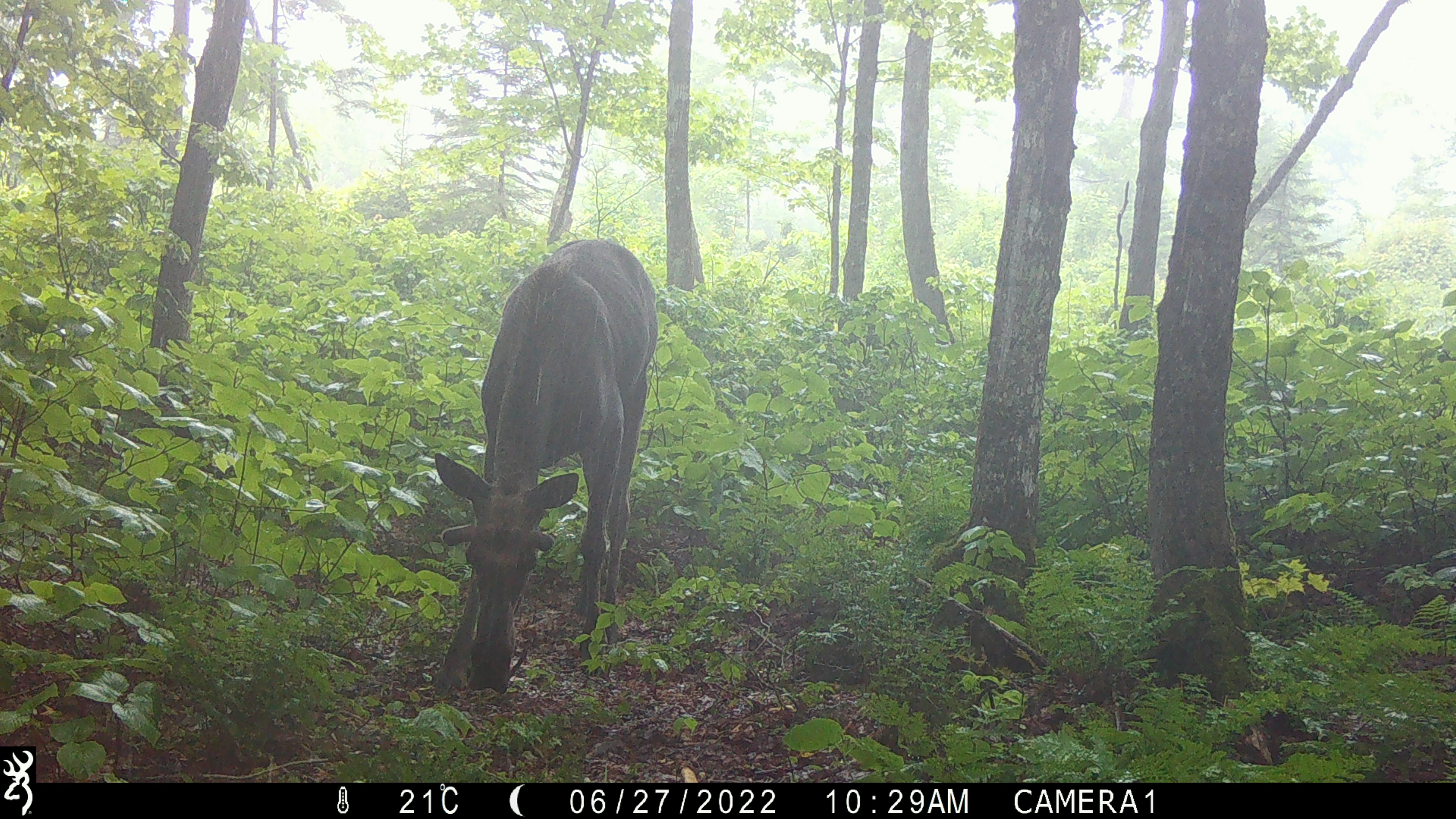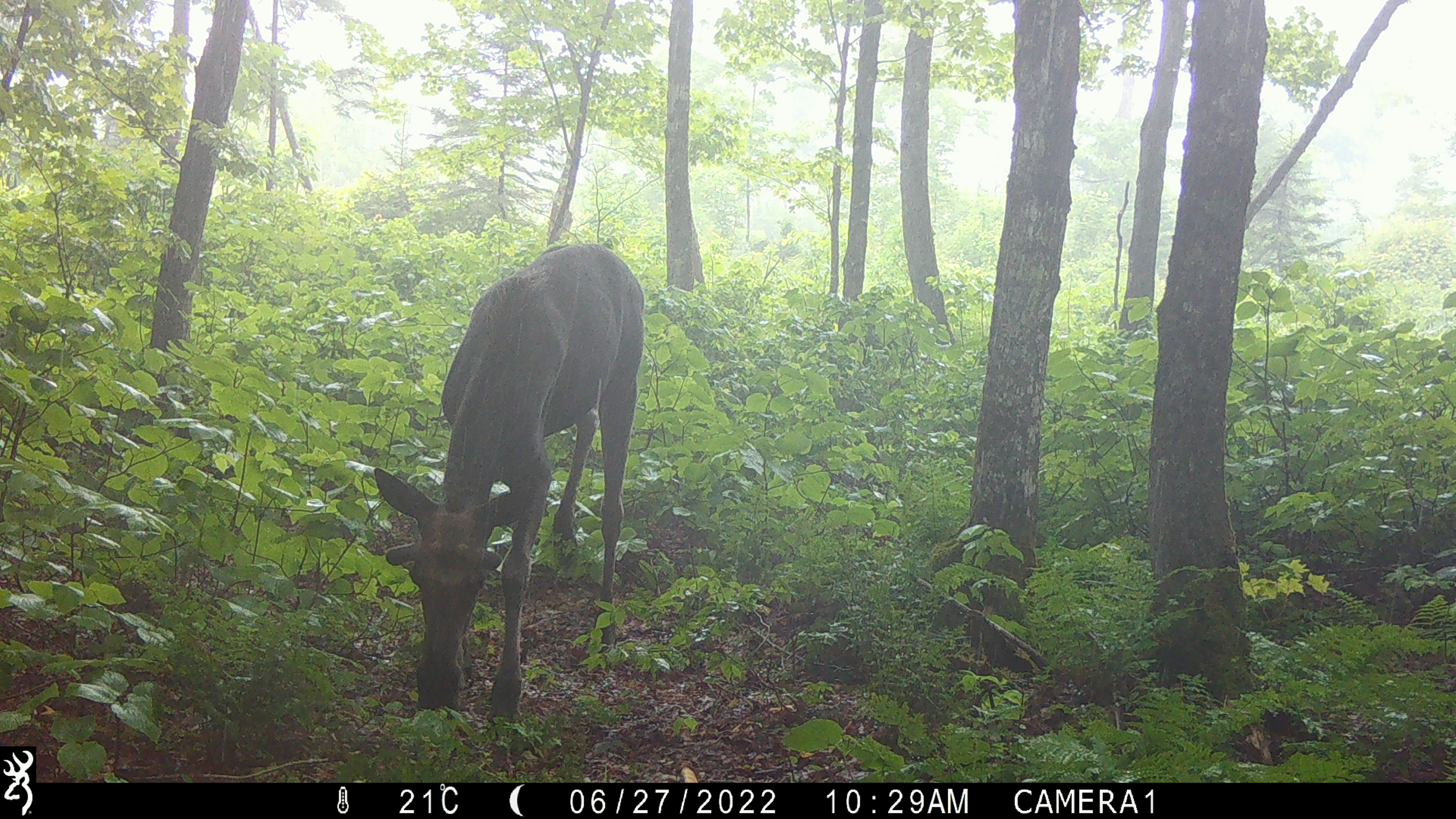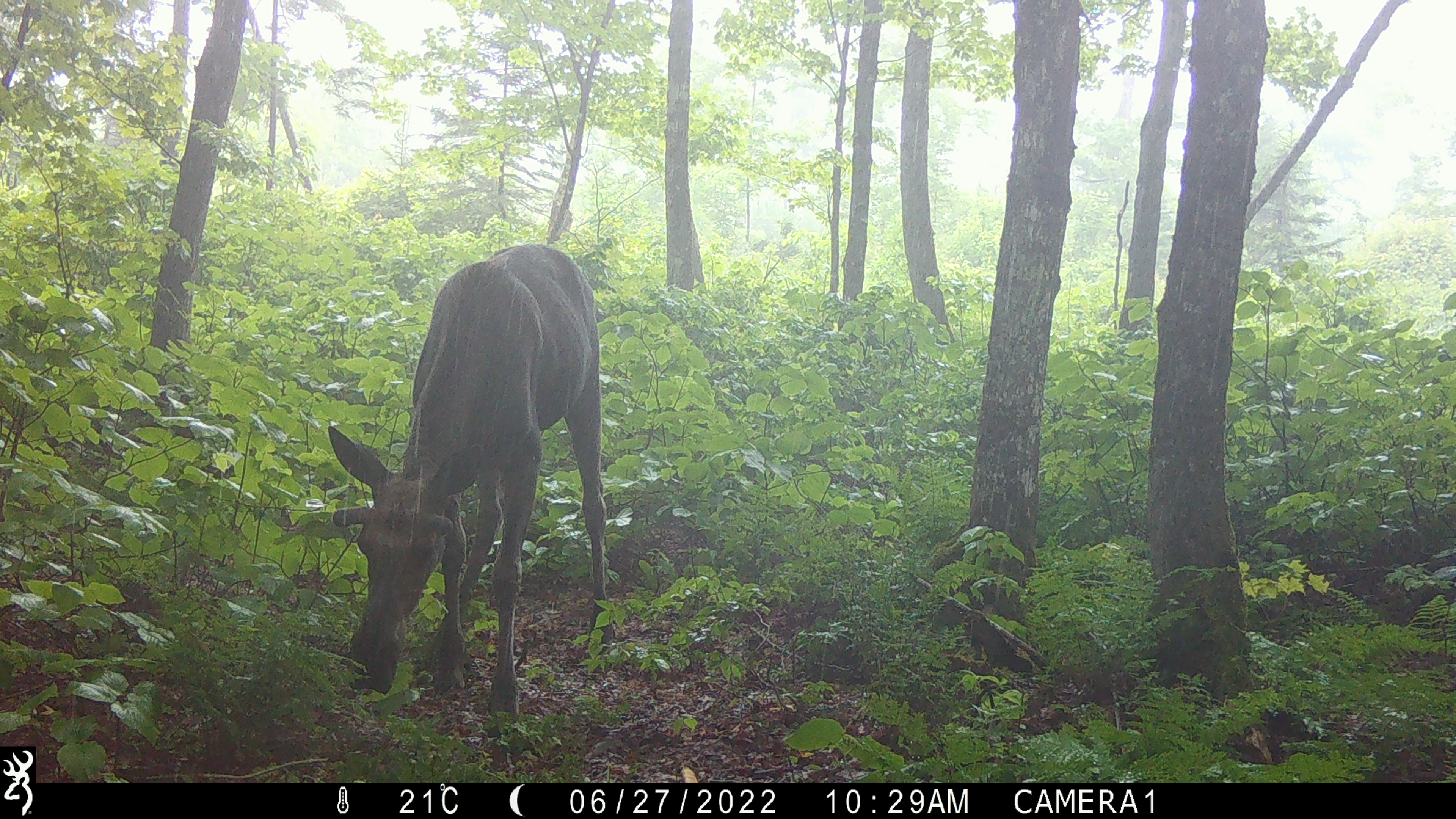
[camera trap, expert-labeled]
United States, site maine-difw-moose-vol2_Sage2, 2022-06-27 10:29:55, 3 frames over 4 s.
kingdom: Animalia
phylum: Chordata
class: Mammalia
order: Artiodactyla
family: Cervidae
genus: Alces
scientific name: Alces alces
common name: moose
Moose (Alces alces).